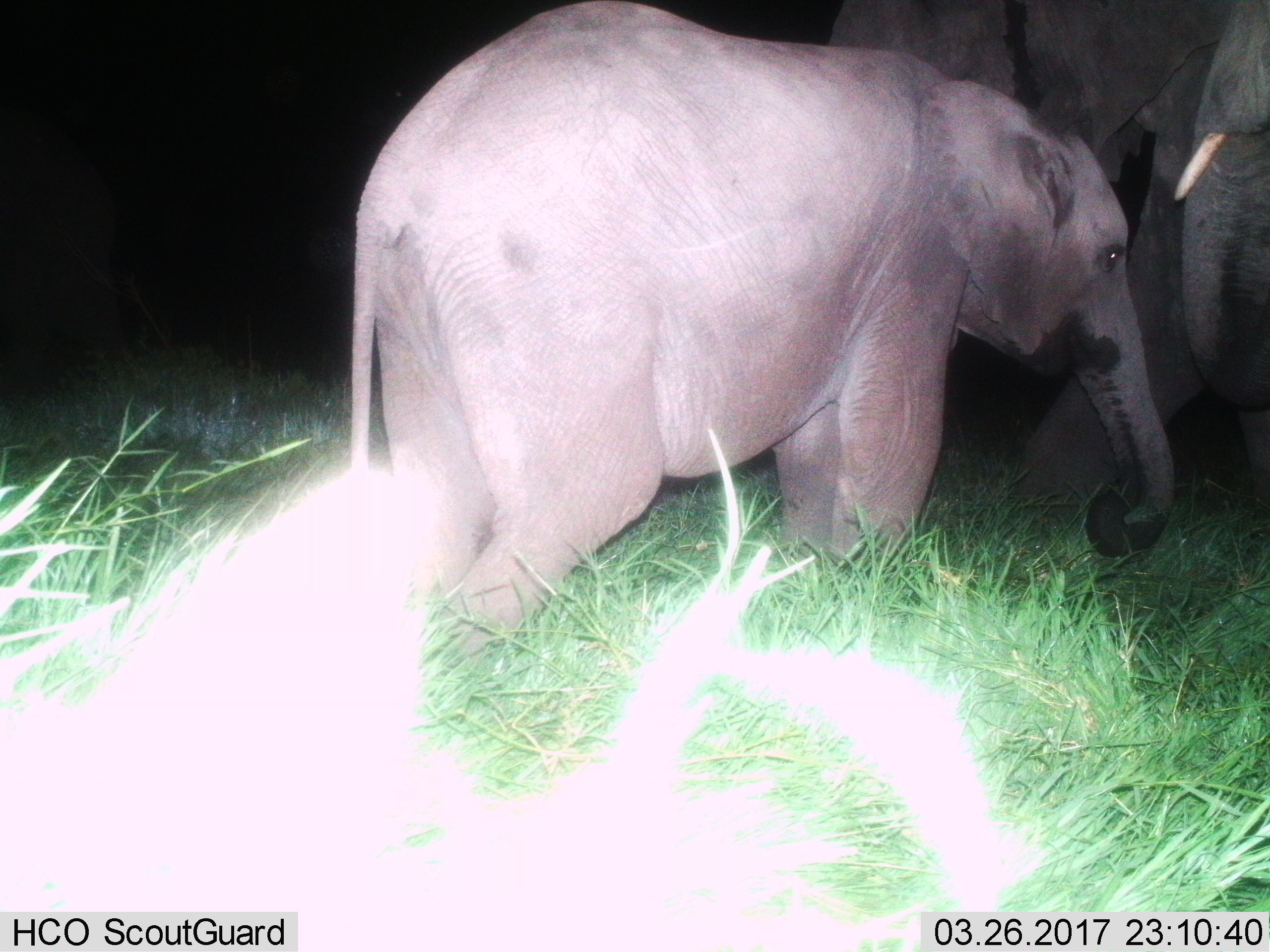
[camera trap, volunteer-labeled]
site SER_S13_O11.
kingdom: Animalia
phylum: Chordata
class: Mammalia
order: Proboscidea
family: Elephantidae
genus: Loxodonta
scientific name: Loxodonta africana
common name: african bush elephant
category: elephant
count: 2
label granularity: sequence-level